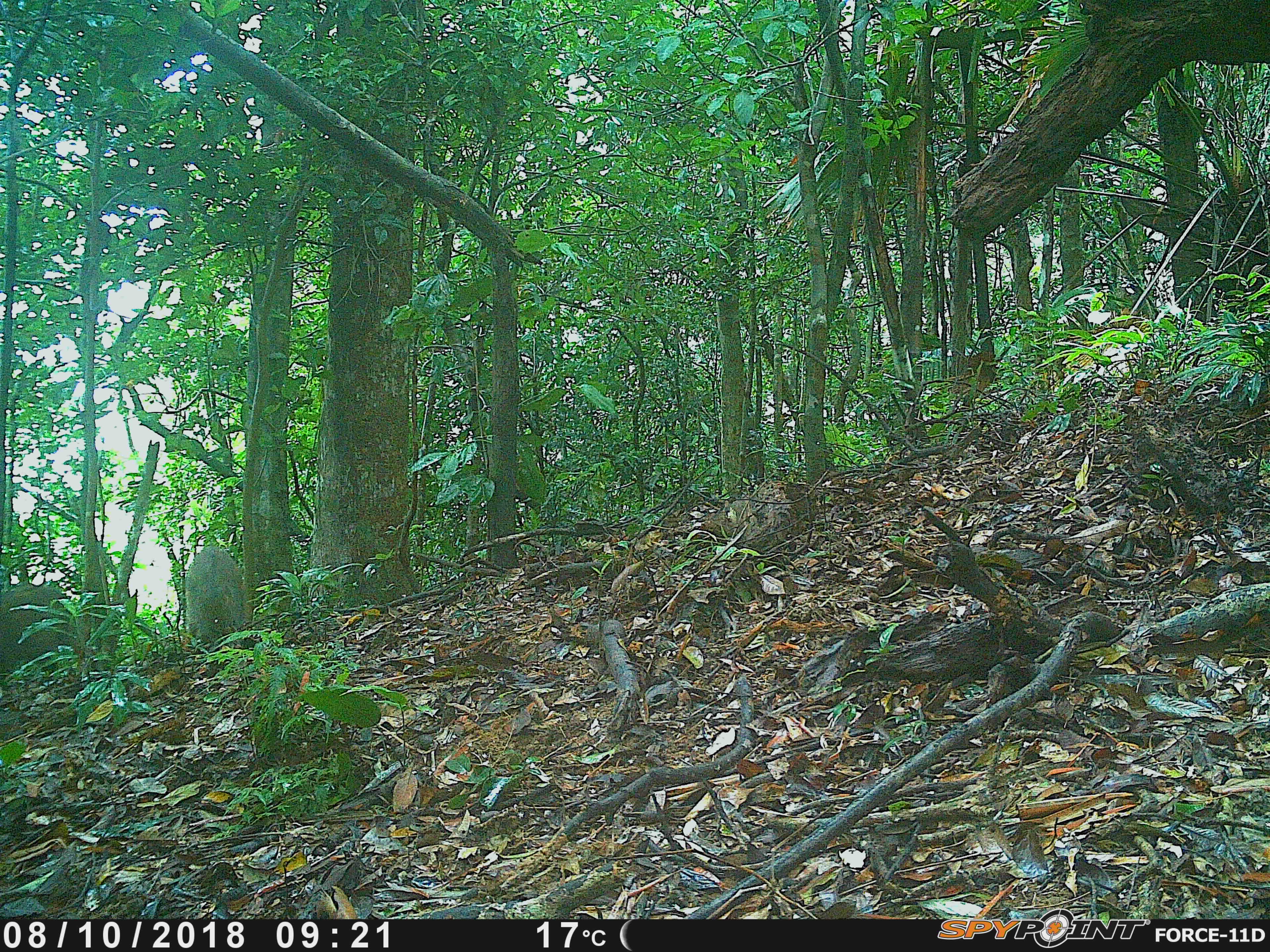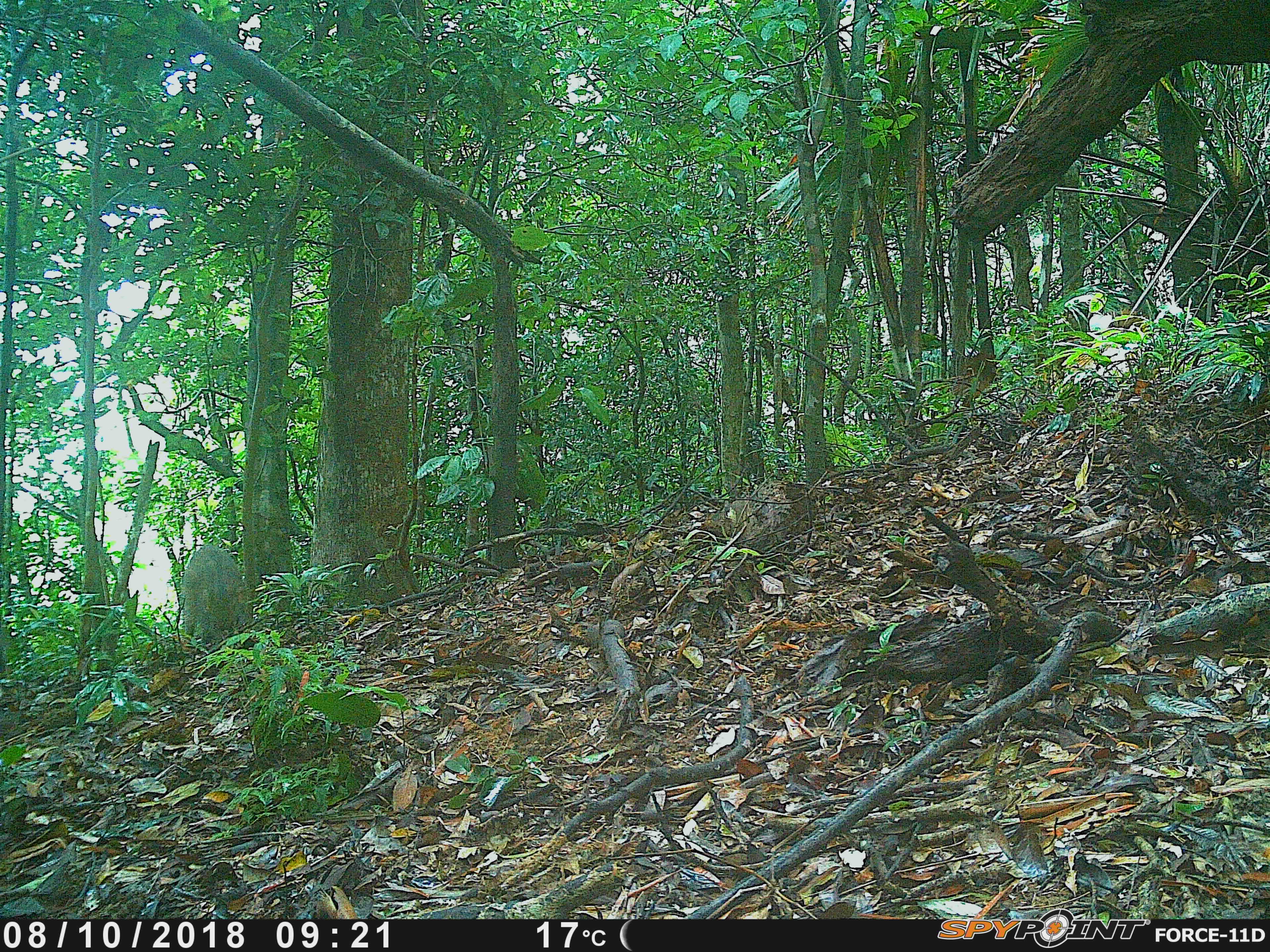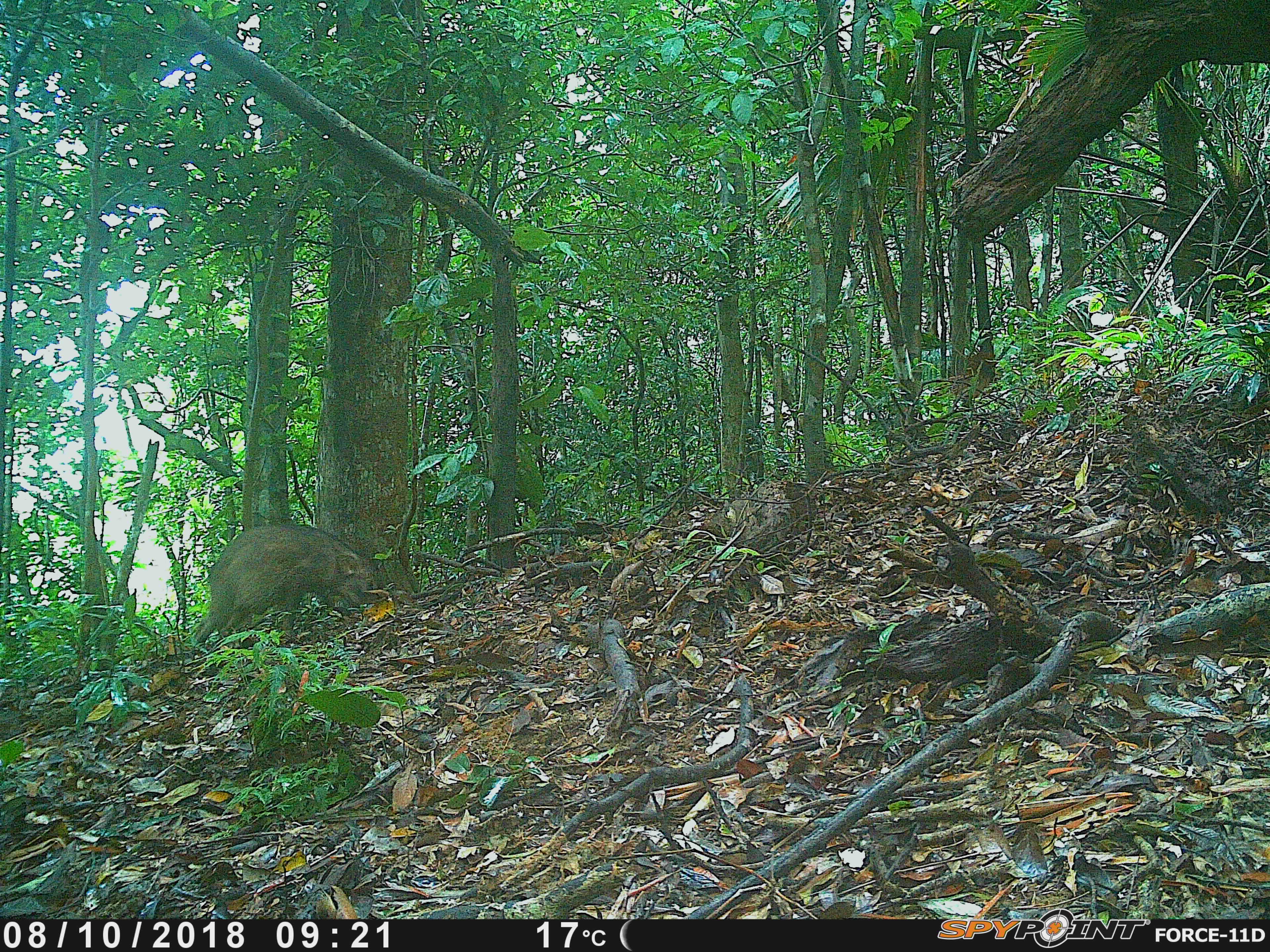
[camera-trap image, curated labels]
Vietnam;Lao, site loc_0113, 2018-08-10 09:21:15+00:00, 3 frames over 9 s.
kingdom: Animalia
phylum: Chordata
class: Mammalia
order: Artiodactyla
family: Suidae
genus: Sus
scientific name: Sus scrofa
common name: eurasian wild pig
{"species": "eurasian wild pig (Sus scrofa)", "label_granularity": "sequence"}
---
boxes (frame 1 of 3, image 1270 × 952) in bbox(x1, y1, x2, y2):
eurasian wild pig: bbox(183, 545, 247, 641); bbox(0, 583, 70, 666)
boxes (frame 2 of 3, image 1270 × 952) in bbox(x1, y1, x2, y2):
eurasian wild pig: bbox(181, 543, 246, 641)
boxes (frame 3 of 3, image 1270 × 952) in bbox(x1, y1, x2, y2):
eurasian wild pig: bbox(190, 521, 382, 648)